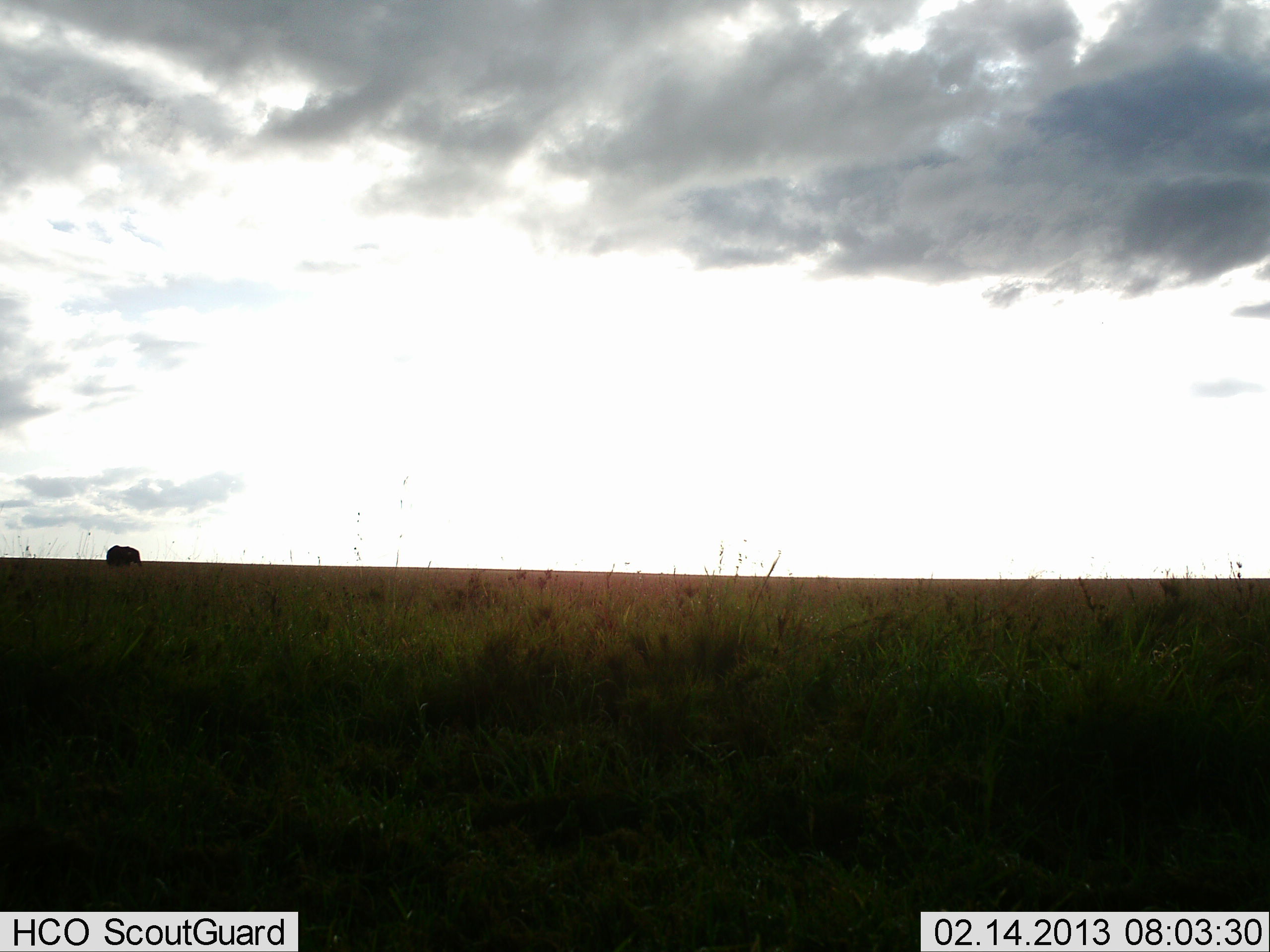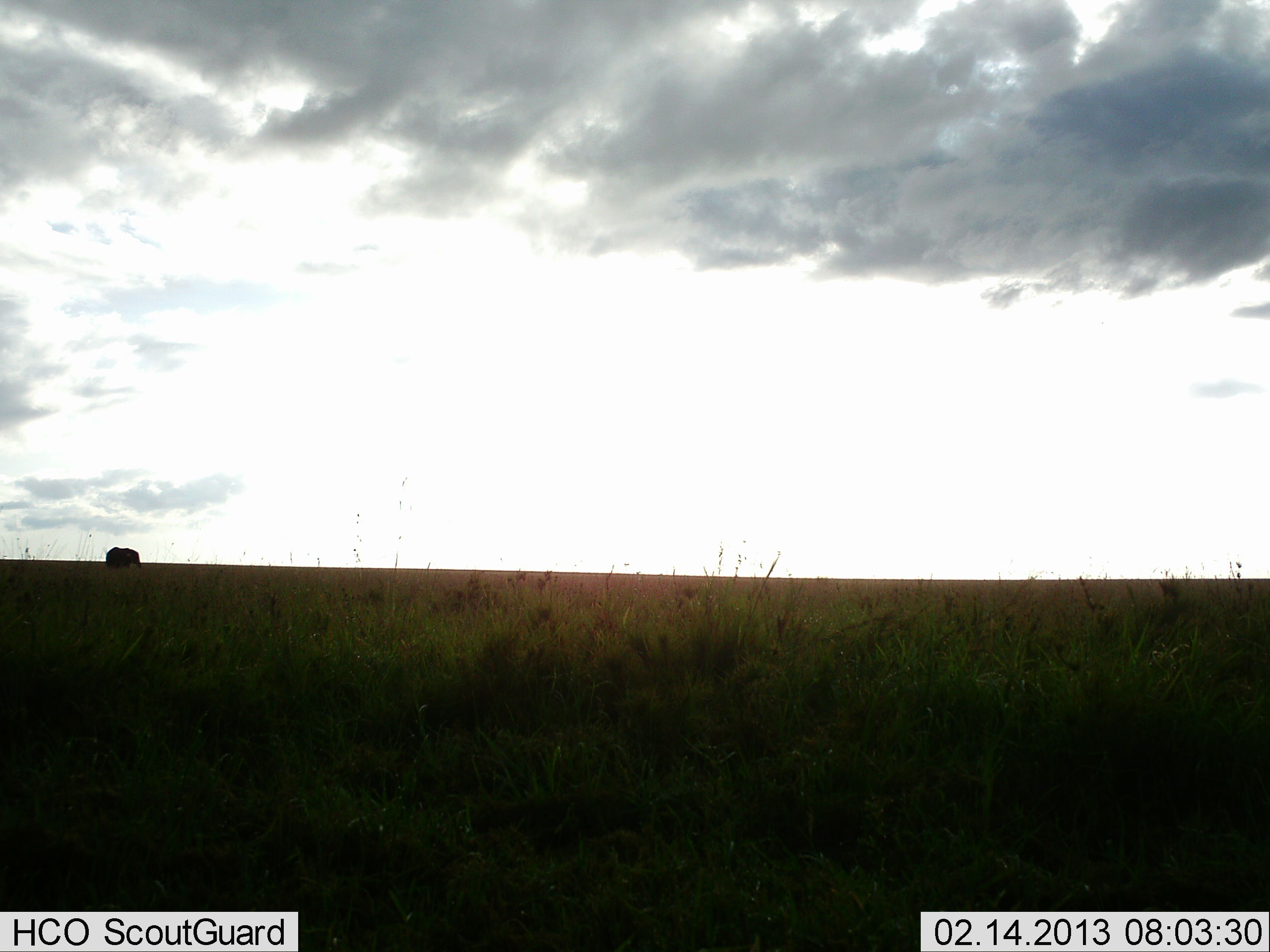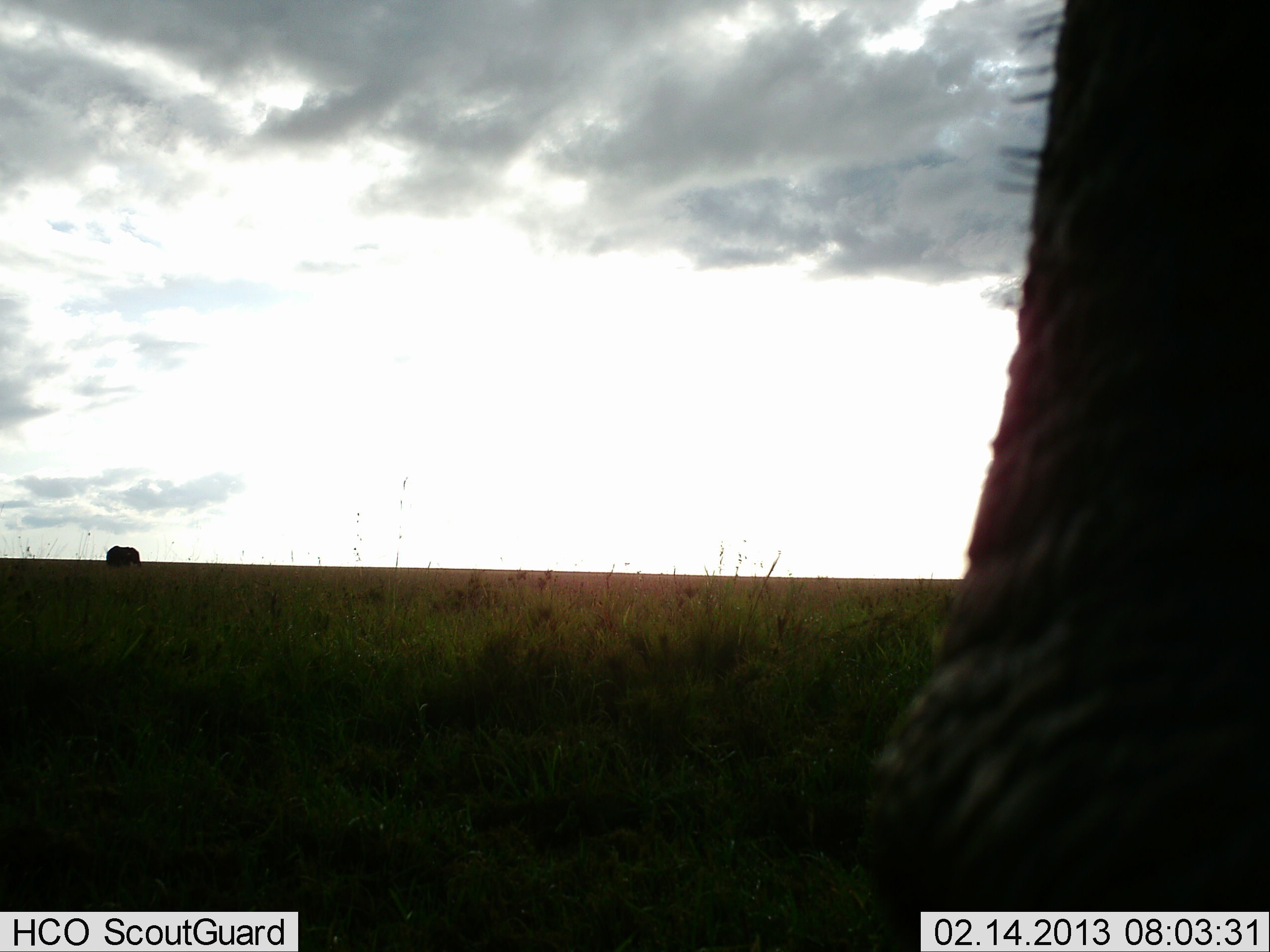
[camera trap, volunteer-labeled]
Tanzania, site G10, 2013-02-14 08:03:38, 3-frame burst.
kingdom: Animalia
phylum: Chordata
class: Mammalia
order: Proboscidea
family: Elephantidae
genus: Loxodonta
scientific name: Loxodonta africana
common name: african bush elephant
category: elephant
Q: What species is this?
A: Elephant (african bush elephant) (Loxodonta africana).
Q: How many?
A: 1.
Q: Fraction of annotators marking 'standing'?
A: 38%.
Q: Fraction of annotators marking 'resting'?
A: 0%.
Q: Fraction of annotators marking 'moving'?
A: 81%.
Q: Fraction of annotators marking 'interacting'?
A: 0%.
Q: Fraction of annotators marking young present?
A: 0%.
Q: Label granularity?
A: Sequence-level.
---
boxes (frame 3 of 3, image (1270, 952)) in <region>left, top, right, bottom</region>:
animal: <region>860, 0, 1270, 952</region>